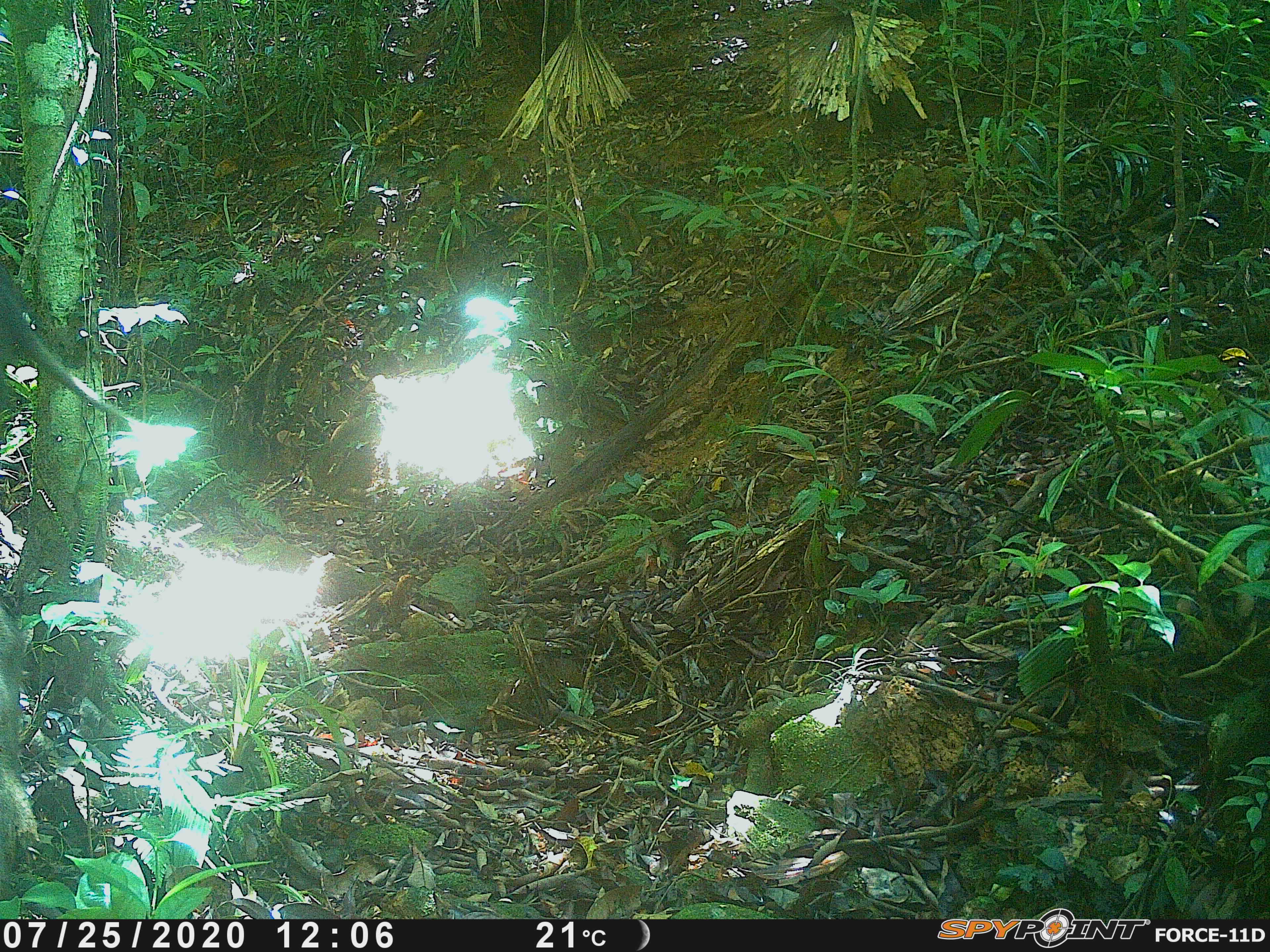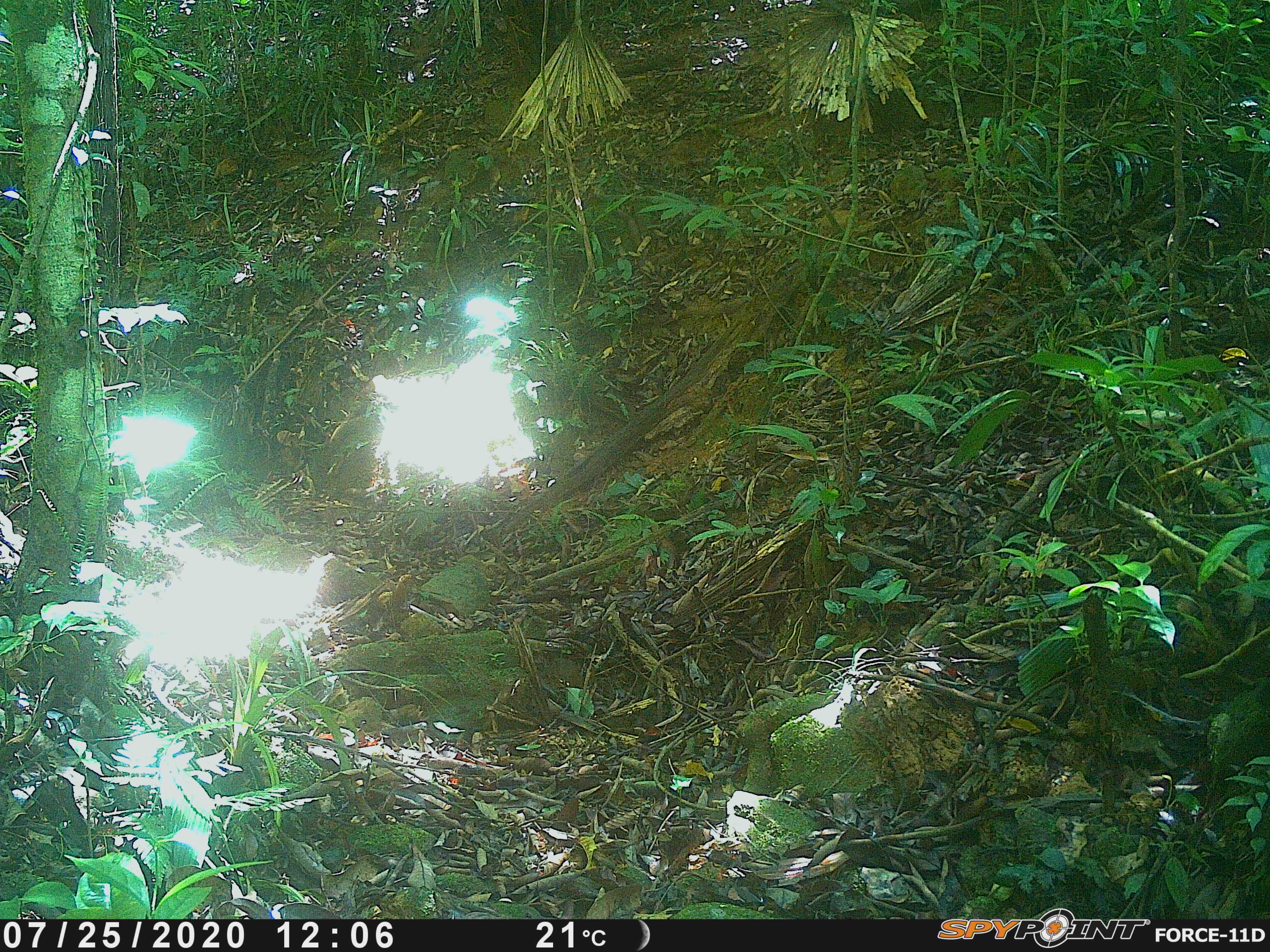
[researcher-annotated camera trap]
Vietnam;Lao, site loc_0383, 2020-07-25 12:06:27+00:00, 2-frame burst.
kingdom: Animalia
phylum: Chordata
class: Mammalia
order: Artiodactyla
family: Suidae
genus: Sus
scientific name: Sus scrofa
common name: eurasian wild pig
Eurasian wild pig (Sus scrofa). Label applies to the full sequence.